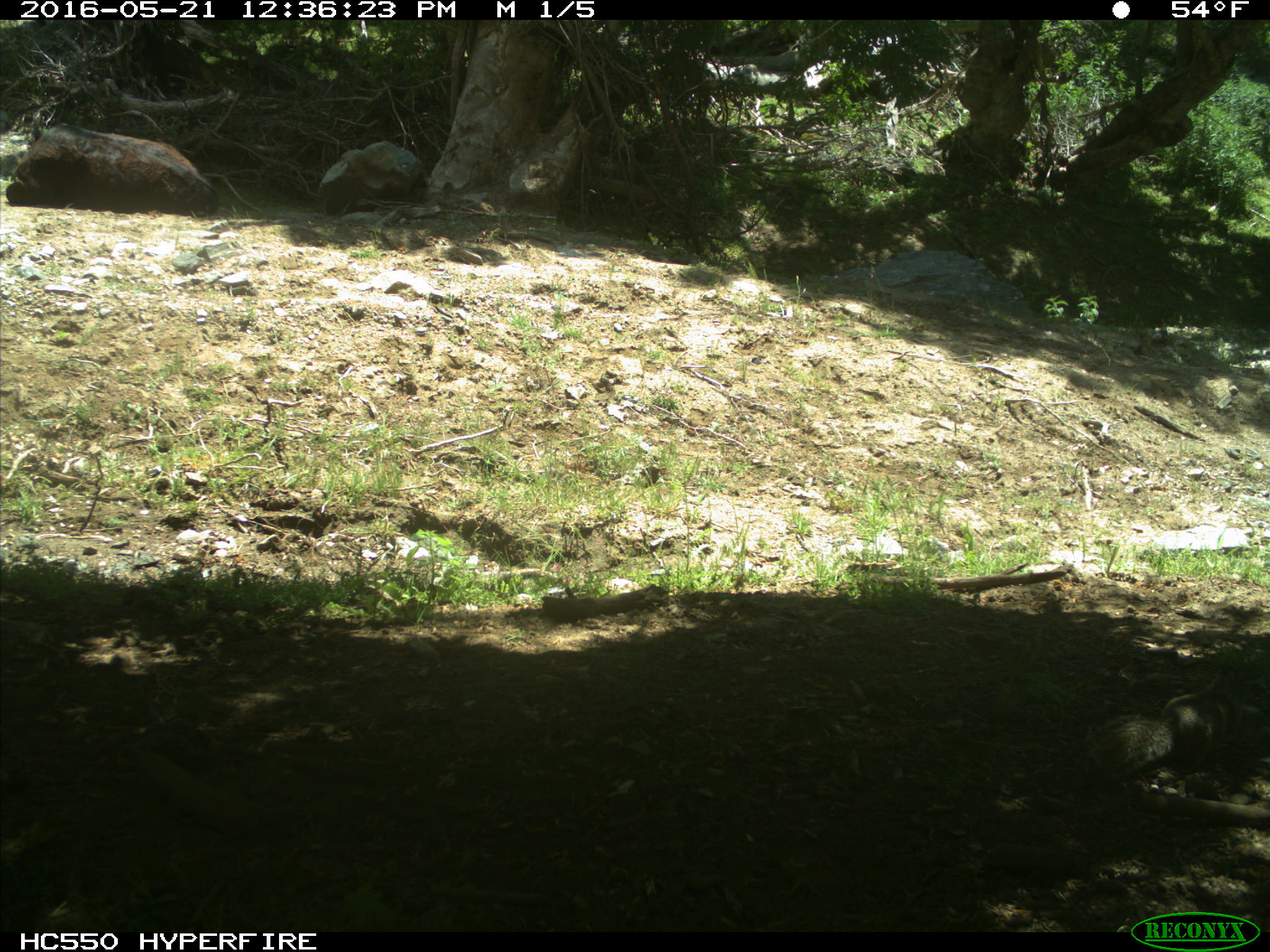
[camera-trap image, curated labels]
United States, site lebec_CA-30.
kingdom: Animalia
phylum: Chordata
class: Mammalia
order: Artiodactyla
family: Bovidae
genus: Bos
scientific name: Bos taurus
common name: domestic cow